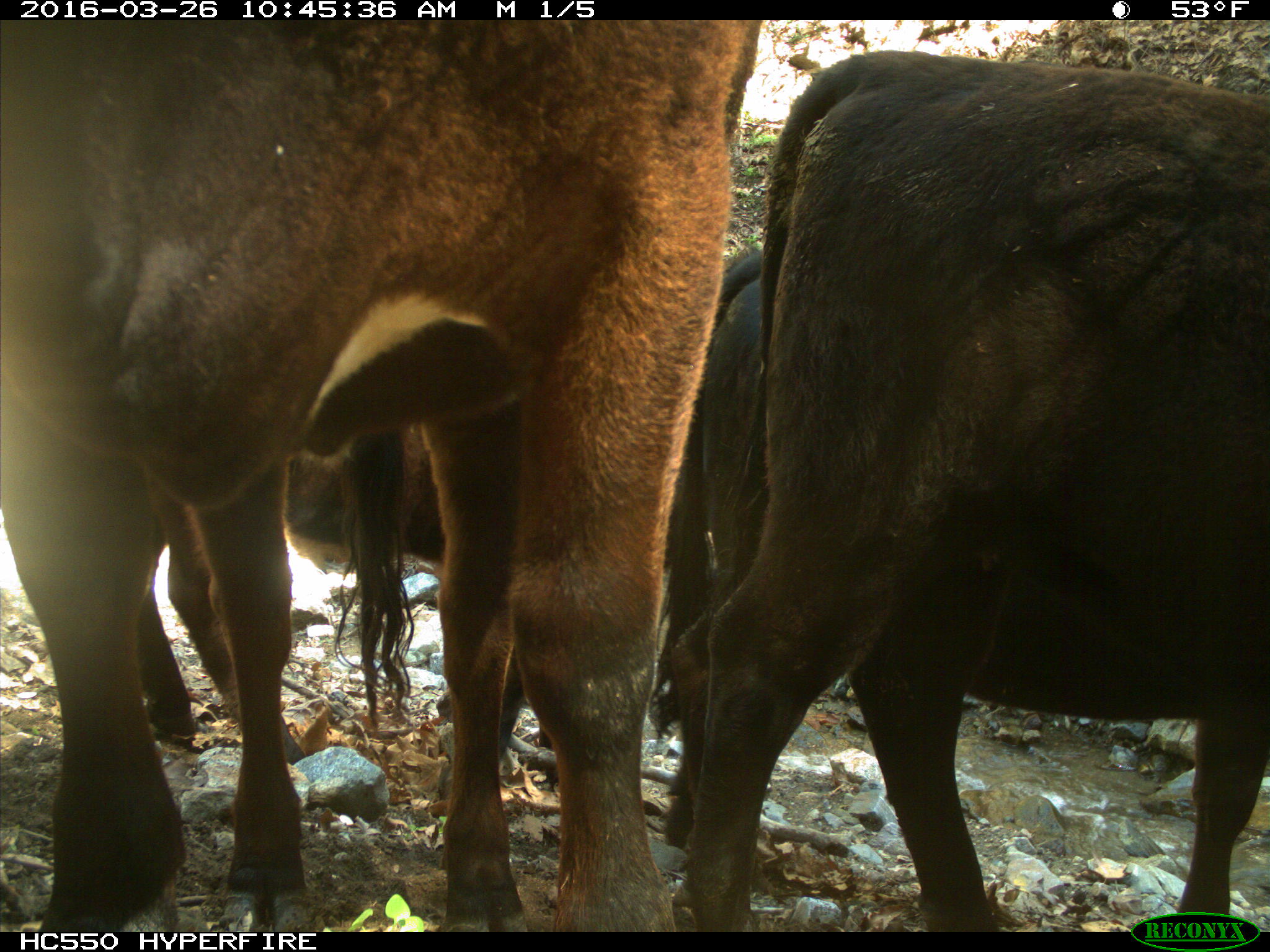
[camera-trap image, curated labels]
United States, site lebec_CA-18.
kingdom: Animalia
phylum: Chordata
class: Mammalia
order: Artiodactyla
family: Bovidae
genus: Bos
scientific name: Bos taurus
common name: domestic cow